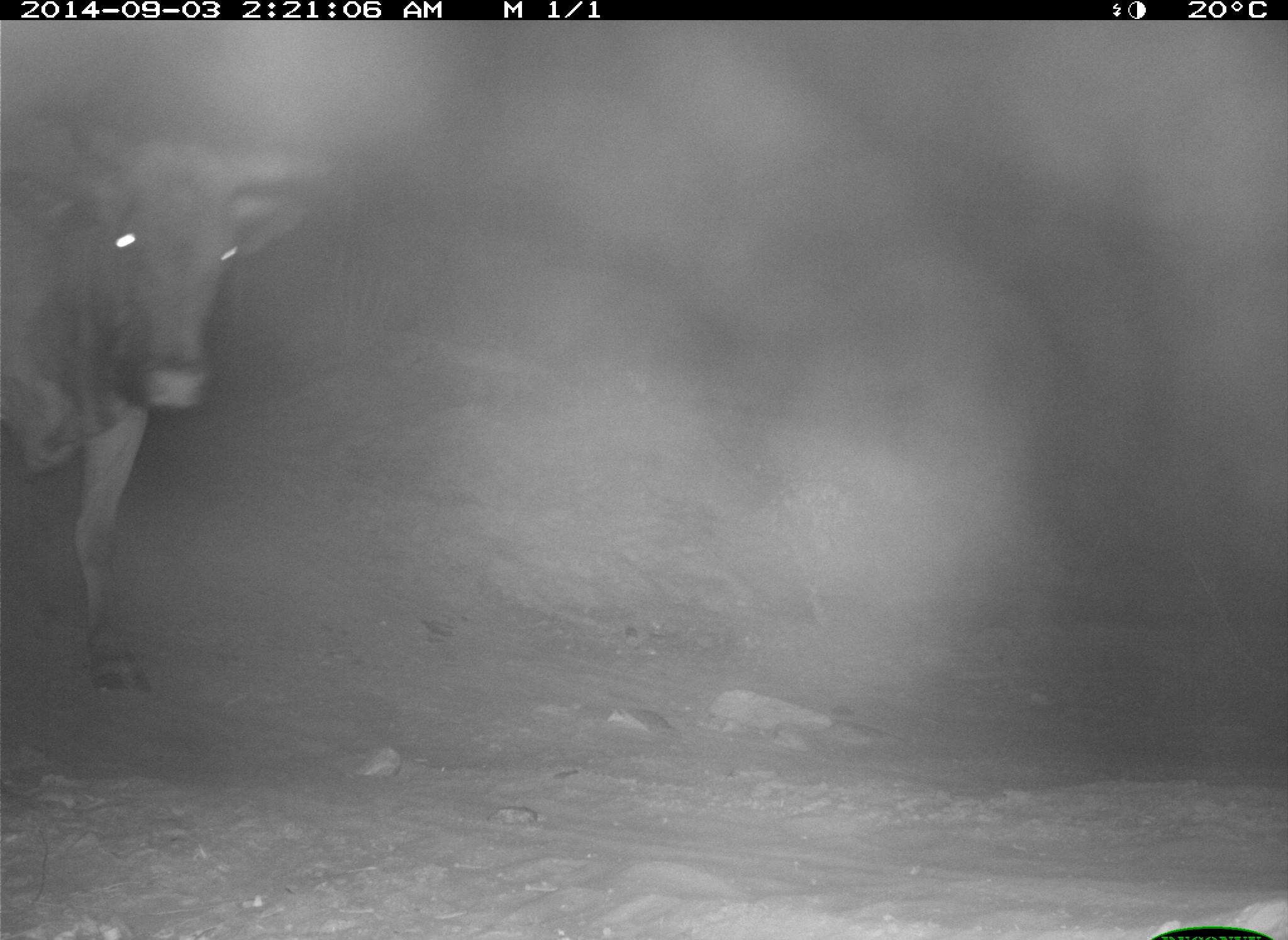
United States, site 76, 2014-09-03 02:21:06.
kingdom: Animalia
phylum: Chordata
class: Mammalia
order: Artiodactyla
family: Bovidae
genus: Bos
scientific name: Bos taurus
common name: cow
Cow (Bos taurus).